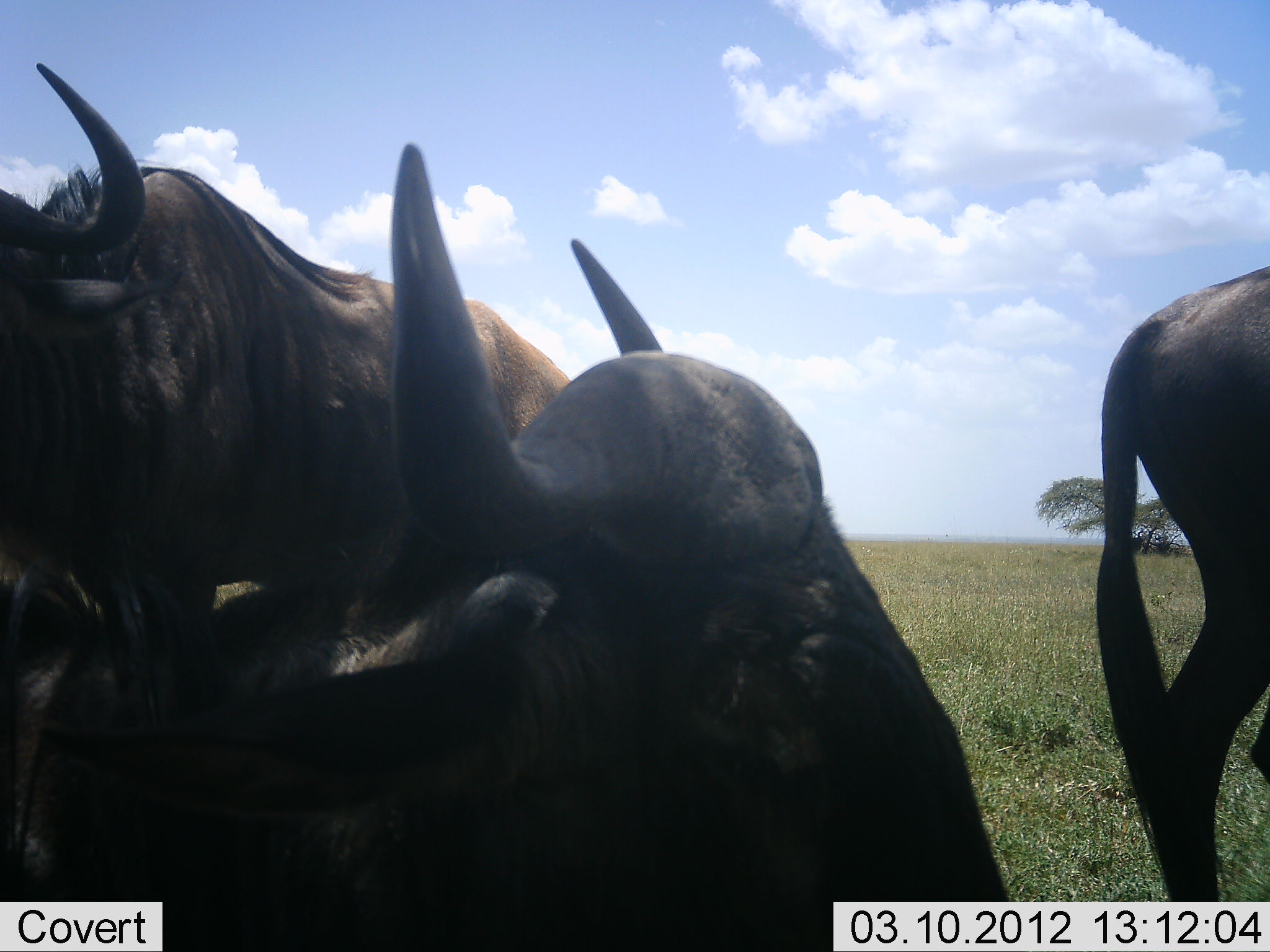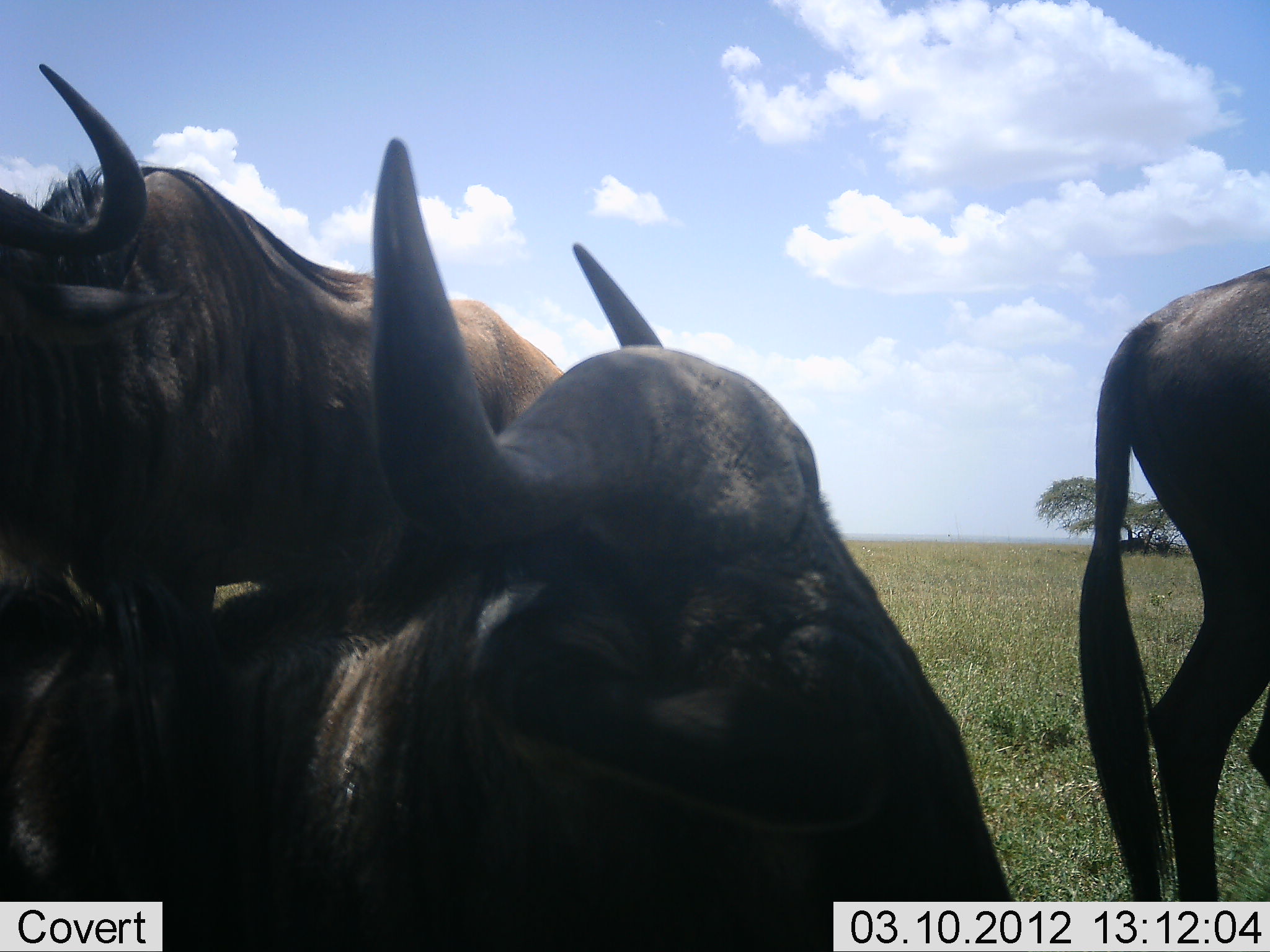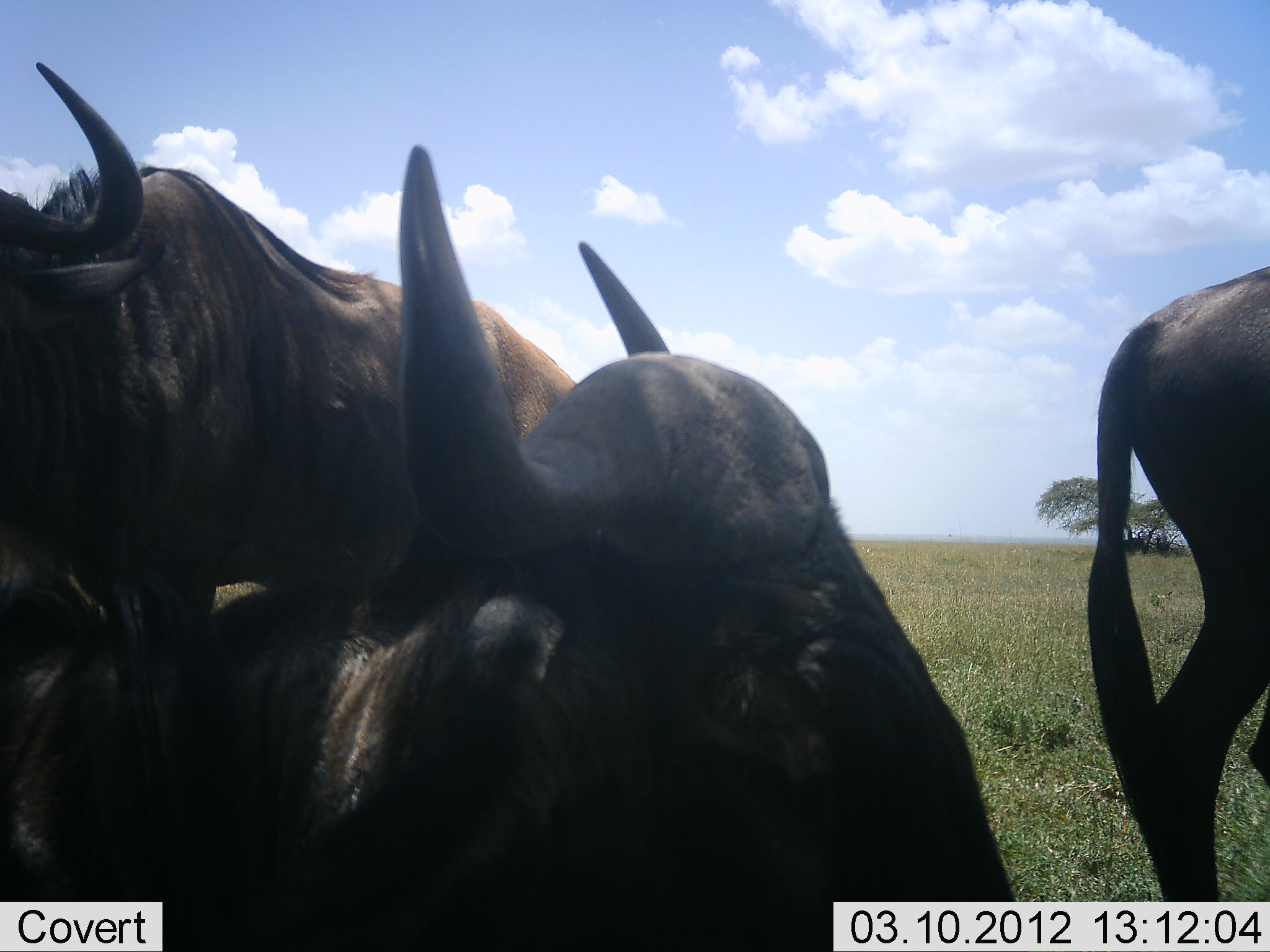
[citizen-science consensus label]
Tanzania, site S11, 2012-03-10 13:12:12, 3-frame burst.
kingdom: Animalia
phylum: Chordata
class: Mammalia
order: Artiodactyla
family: Bovidae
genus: Connochaetes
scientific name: Connochaetes taurinus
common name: blue wildebeest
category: wildebeest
Wildebeest (blue wildebeest) (Connochaetes taurinus), count 3. Behavior (volunteer vote fractions): standing 71%, resting 76%, moving 0%, interacting 0%. Young present (vote fraction): 0%. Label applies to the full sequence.